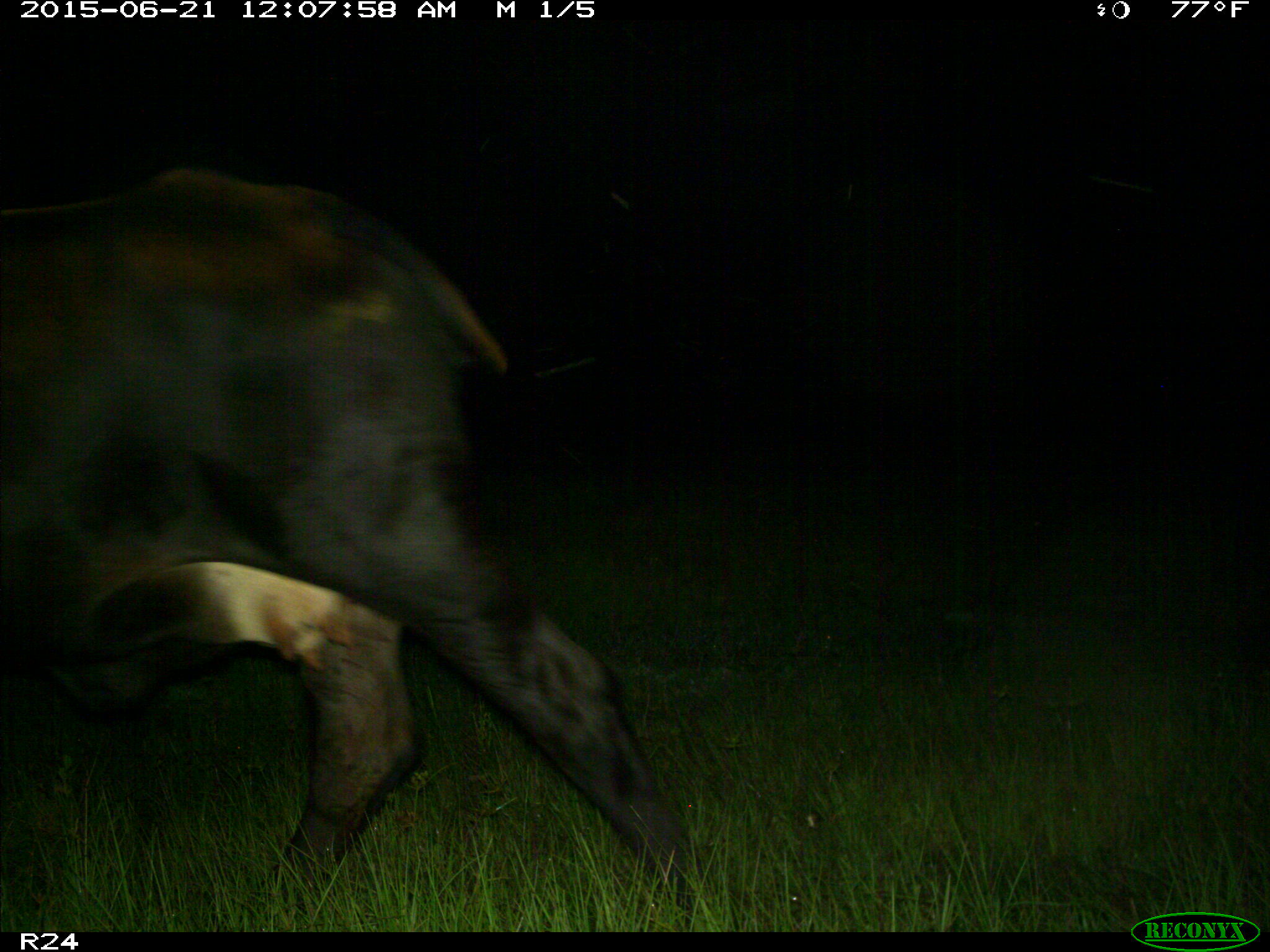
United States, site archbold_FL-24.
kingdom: Animalia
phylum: Chordata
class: Mammalia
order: Artiodactyla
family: Bovidae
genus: Bos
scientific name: Bos taurus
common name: domestic cow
Bos taurus (domestic cow).